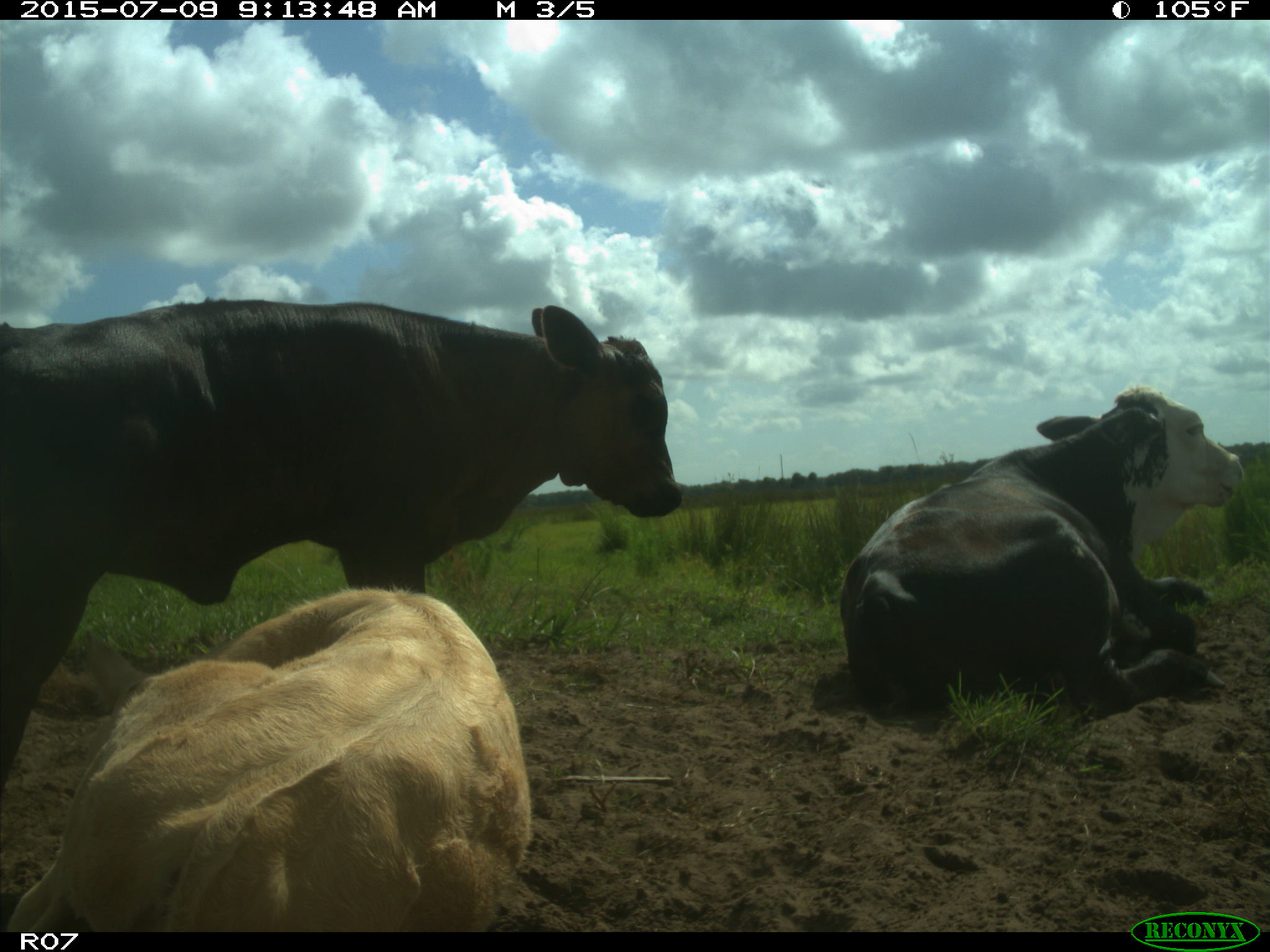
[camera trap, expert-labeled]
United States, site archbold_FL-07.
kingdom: Animalia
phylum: Chordata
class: Mammalia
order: Artiodactyla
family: Bovidae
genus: Bos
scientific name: Bos taurus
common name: domestic cow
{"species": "Bos taurus (domestic cow)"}